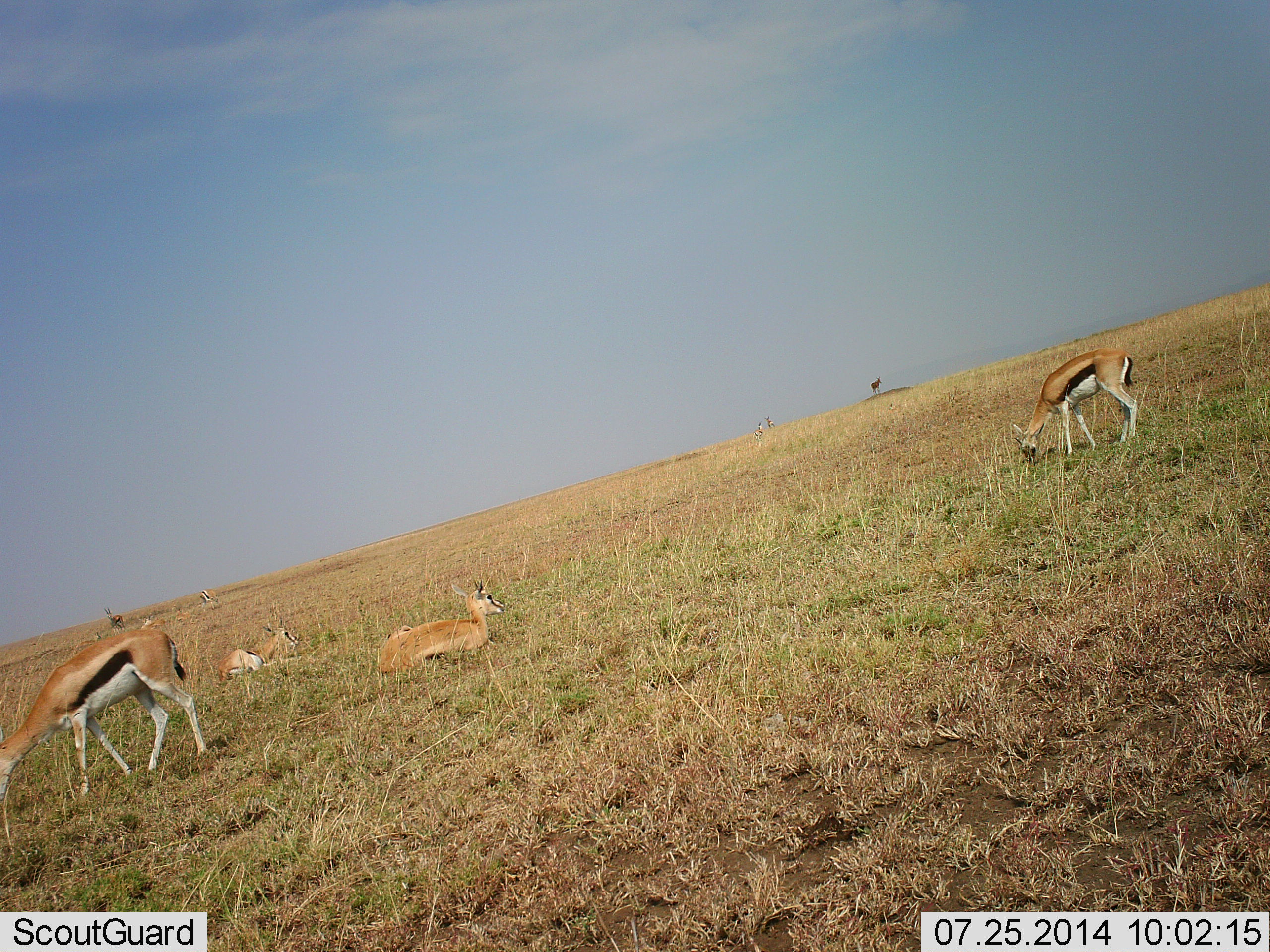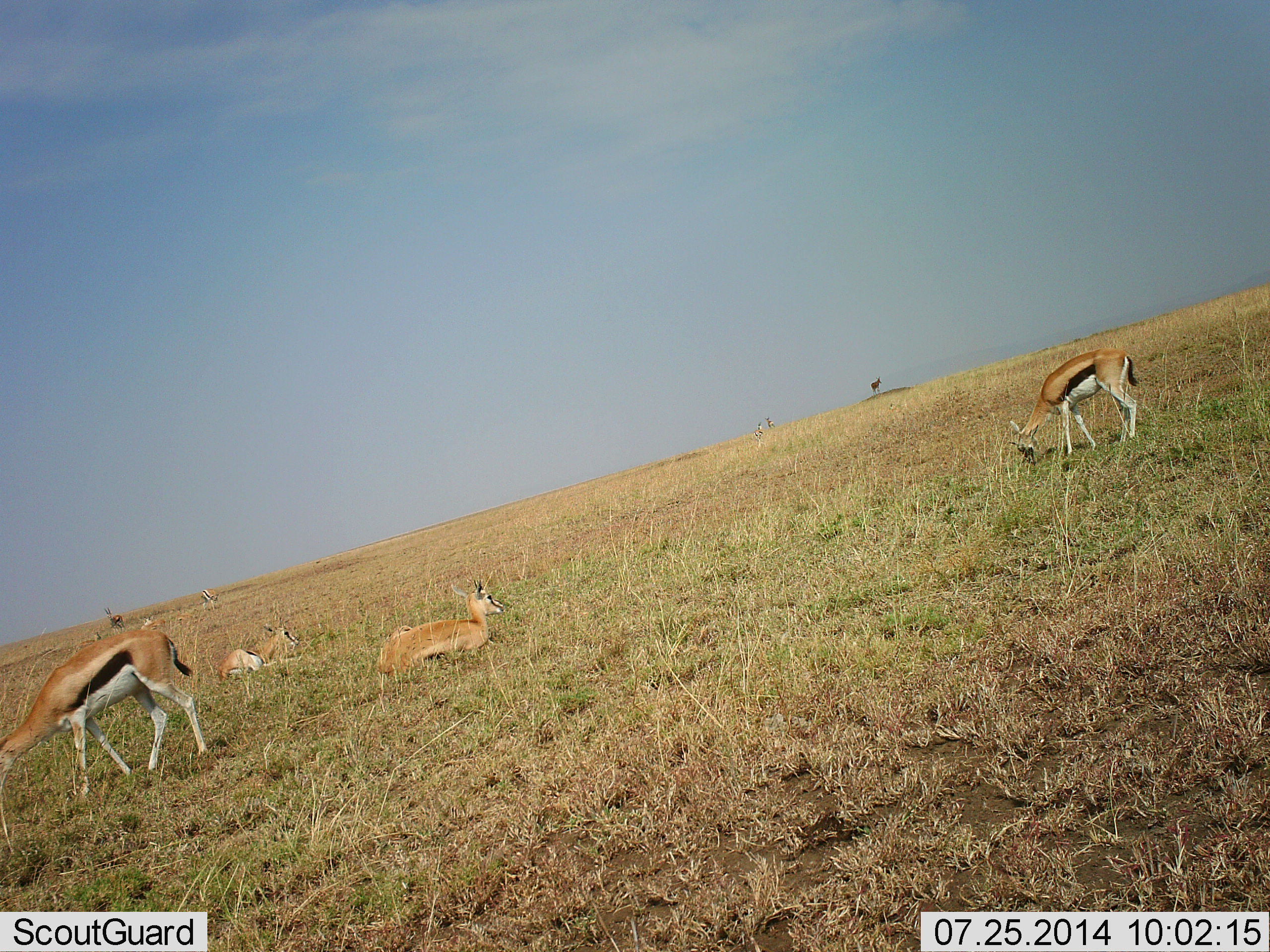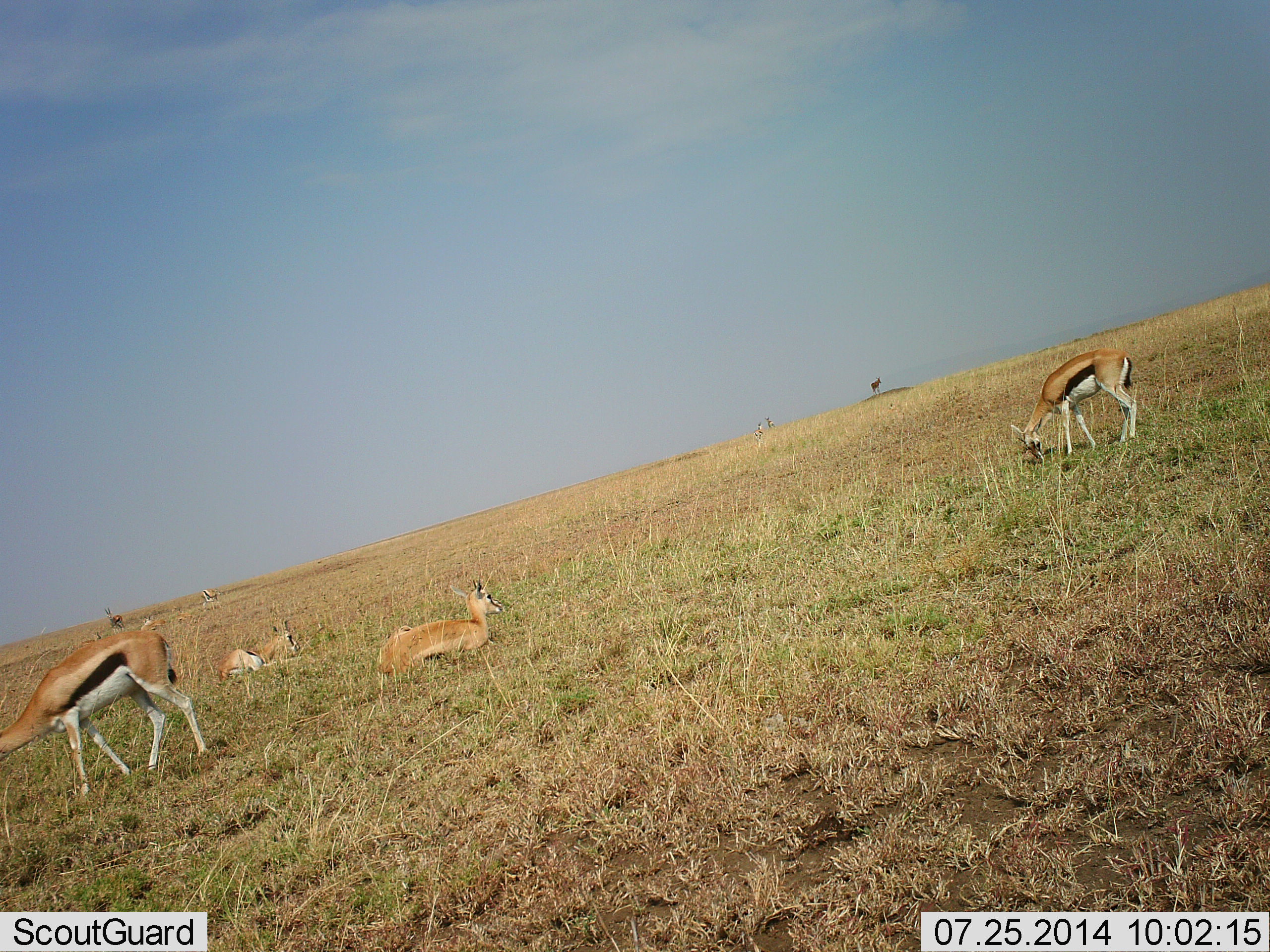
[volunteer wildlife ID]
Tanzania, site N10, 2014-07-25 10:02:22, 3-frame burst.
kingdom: Animalia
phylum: Chordata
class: Mammalia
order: Artiodactyla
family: Bovidae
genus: Eudorcas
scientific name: Eudorcas thomsonii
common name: thomson's gazelle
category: gazellethomsons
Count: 8.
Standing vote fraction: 60%.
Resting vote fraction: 90%.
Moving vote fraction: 20%.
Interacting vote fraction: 0%.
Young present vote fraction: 0%.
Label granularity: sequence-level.